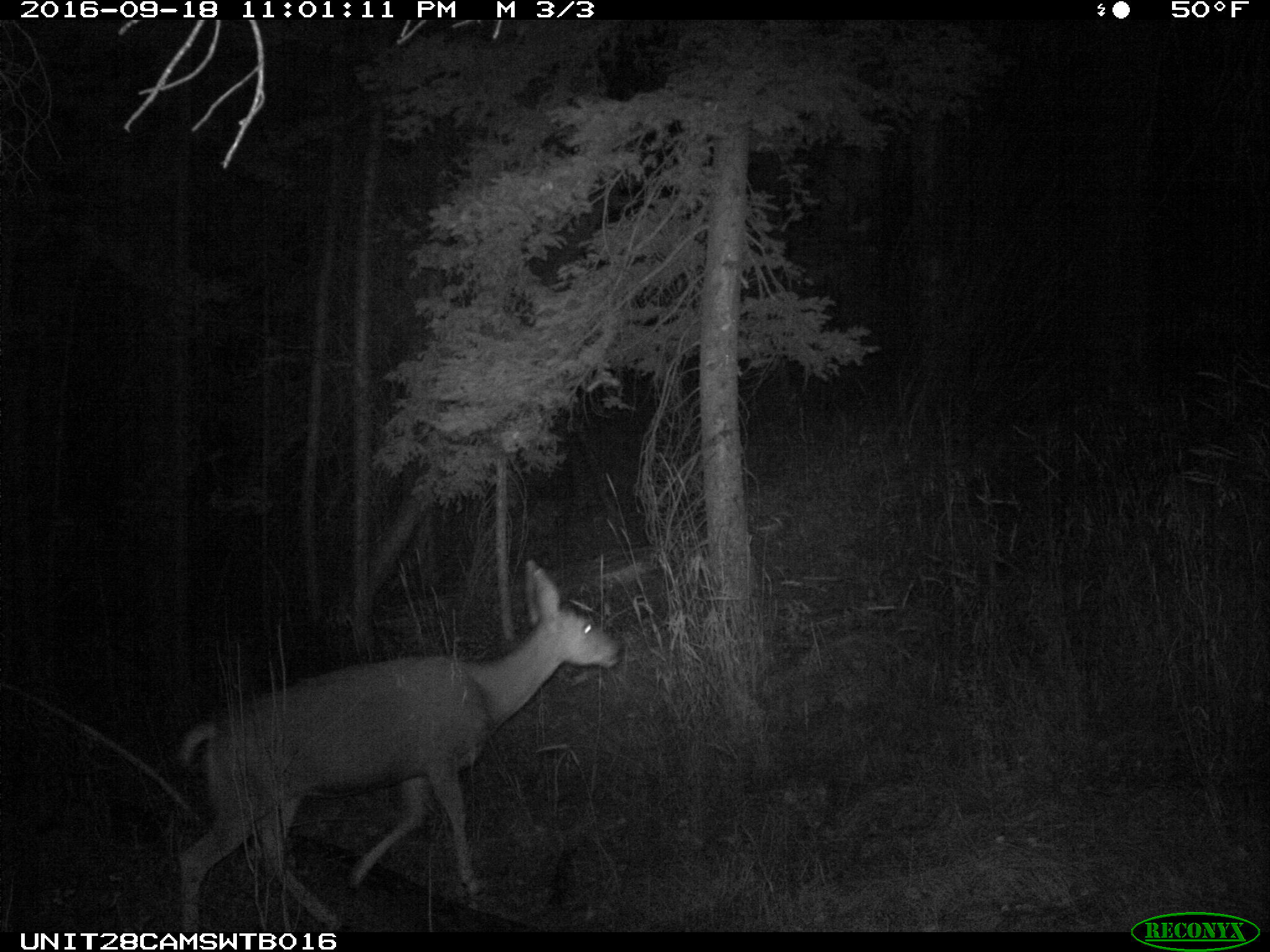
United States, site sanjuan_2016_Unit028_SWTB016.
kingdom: Animalia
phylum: Chordata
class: Mammalia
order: Artiodactyla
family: Cervidae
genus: Odocoileus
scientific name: Odocoileus hemionus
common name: mule deer